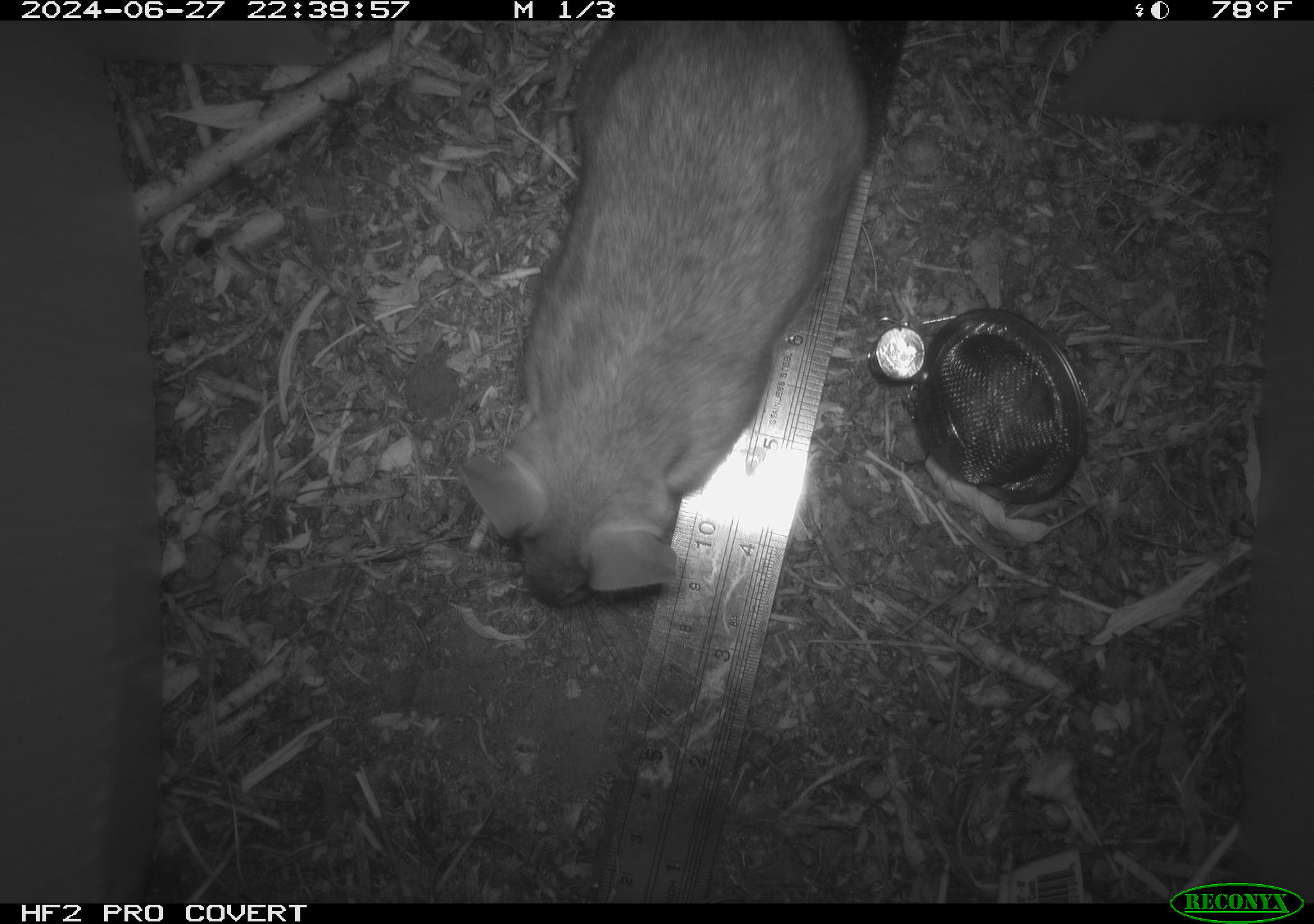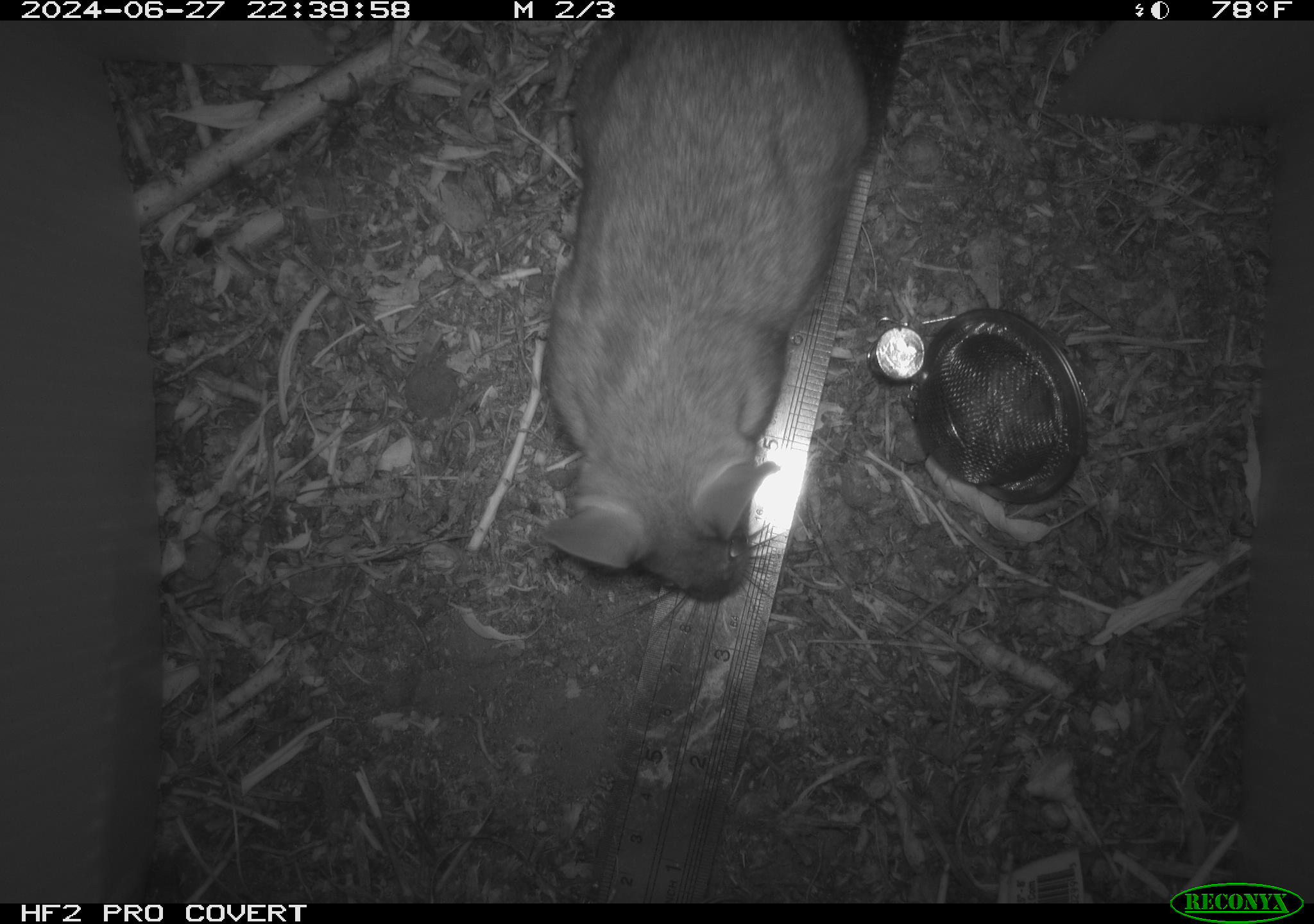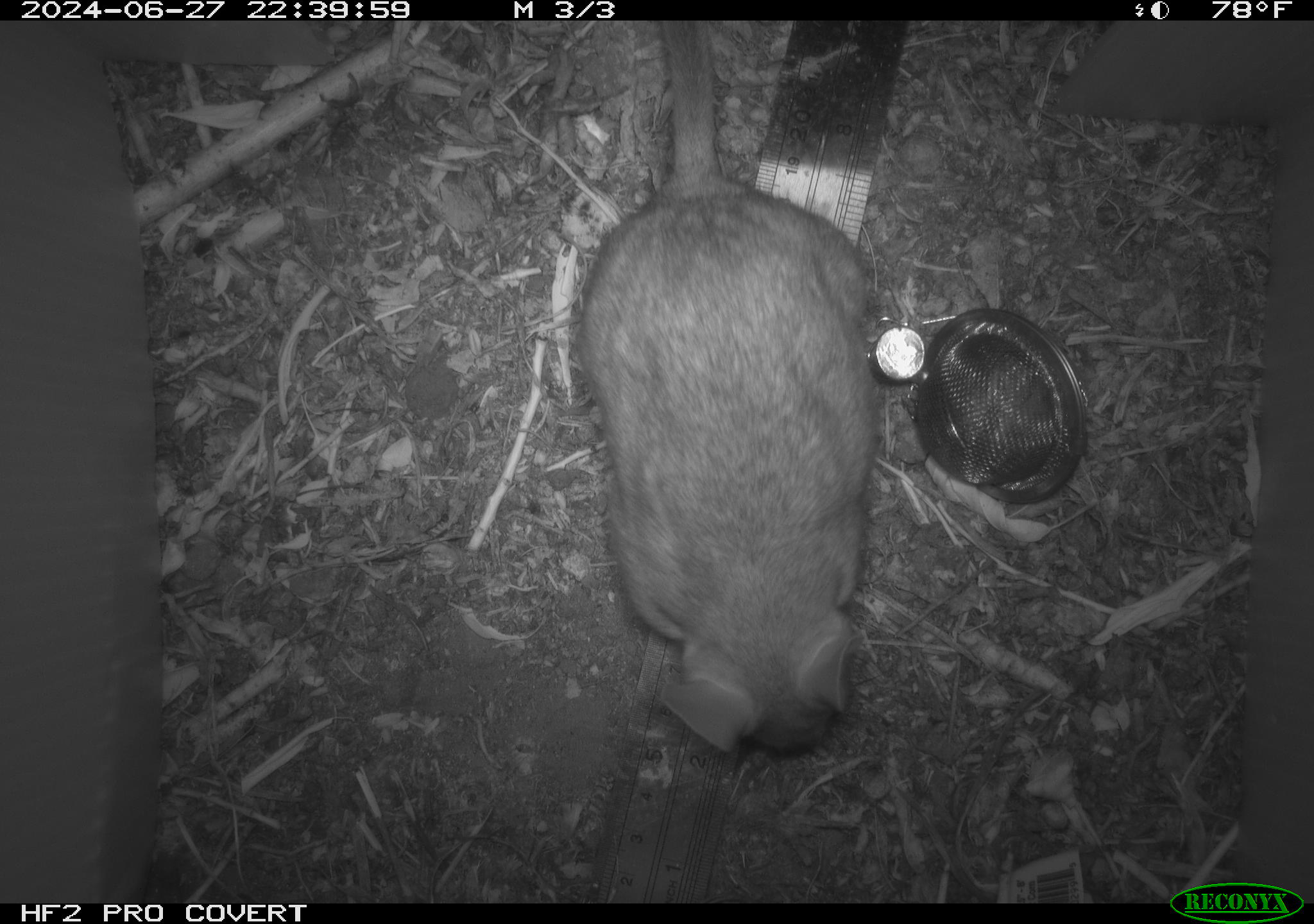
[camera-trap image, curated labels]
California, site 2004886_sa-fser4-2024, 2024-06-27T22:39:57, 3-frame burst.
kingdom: Animalia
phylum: Chordata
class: Mammalia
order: Rodentia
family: Sciuridae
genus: Neotamias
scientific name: Neotamias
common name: western chipmunks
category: neotamias species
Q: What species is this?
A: Neotamias species (western chipmunks) (Neotamias).